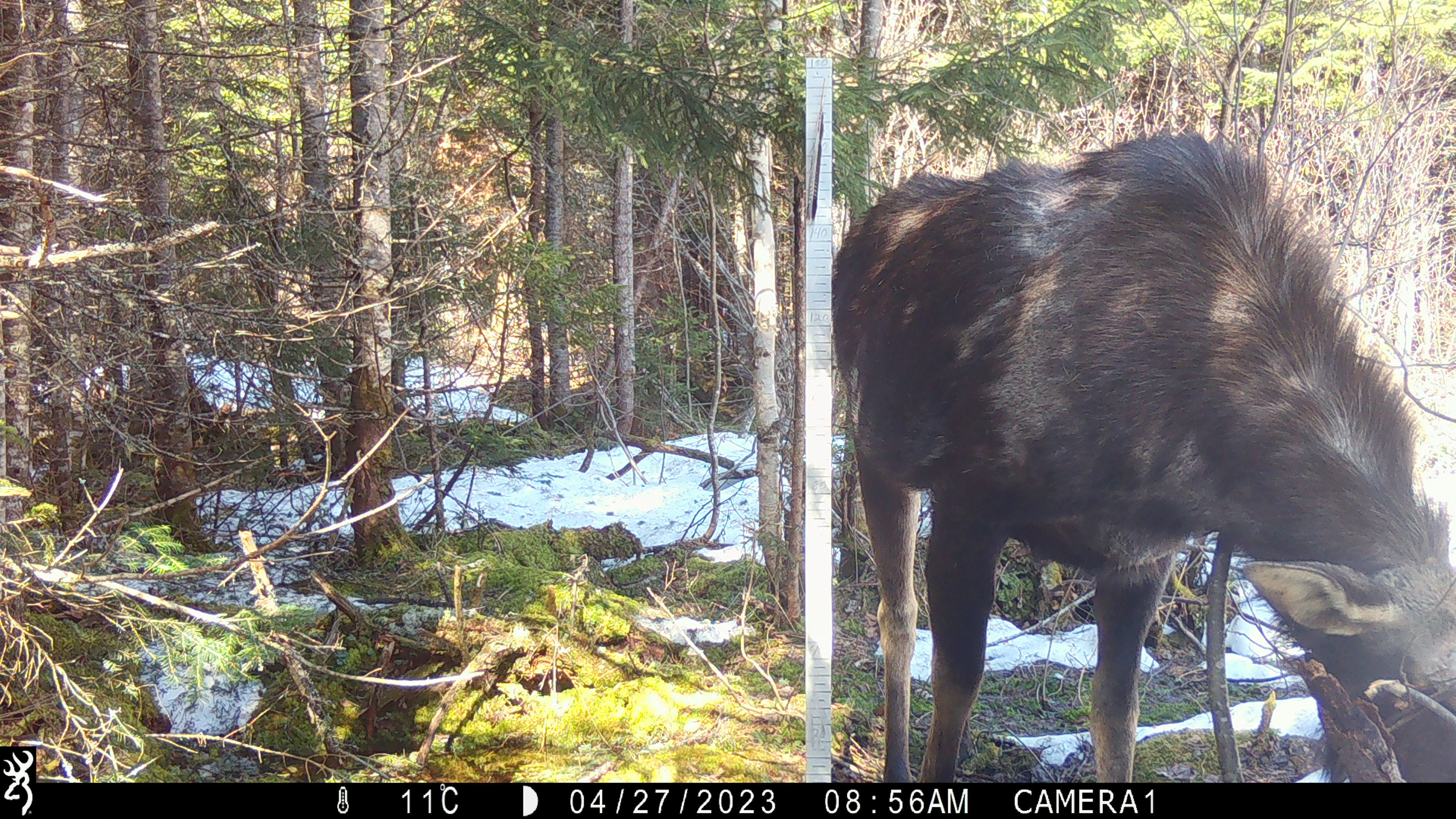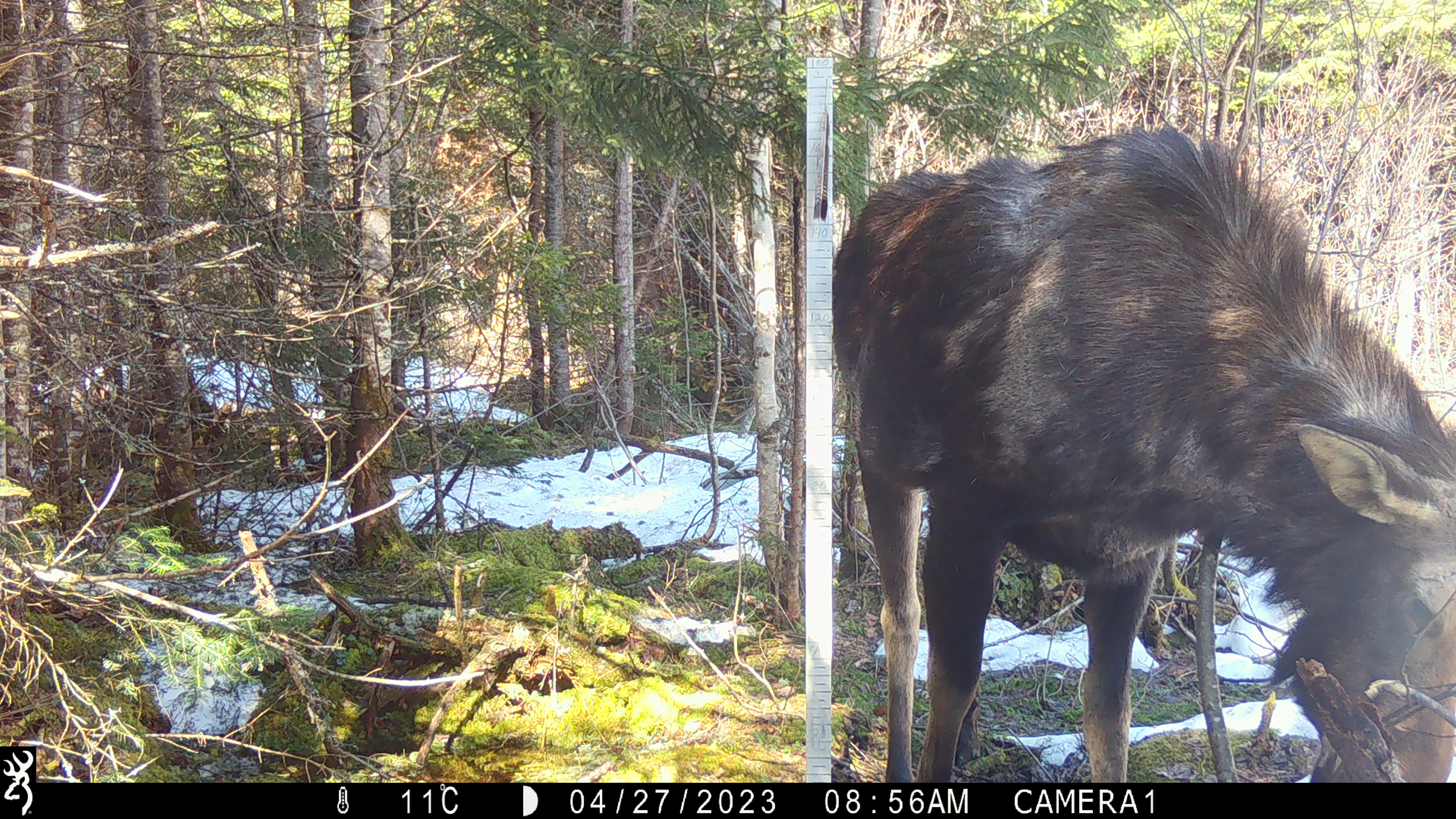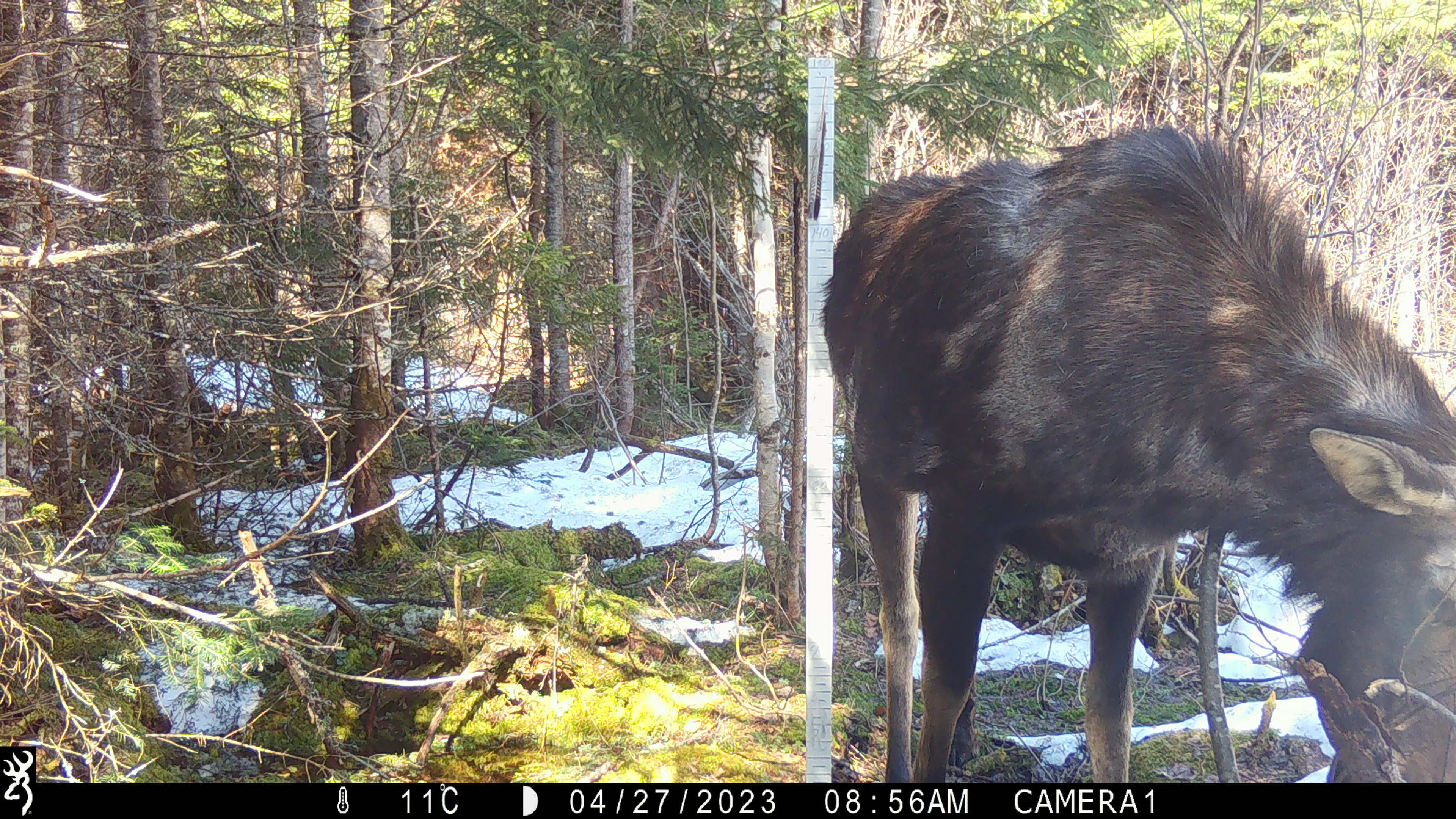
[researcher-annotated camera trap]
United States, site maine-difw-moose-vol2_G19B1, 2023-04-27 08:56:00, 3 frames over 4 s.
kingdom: Animalia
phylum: Chordata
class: Mammalia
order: Artiodactyla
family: Cervidae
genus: Alces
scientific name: Alces alces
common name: moose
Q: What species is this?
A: Moose (Alces alces).